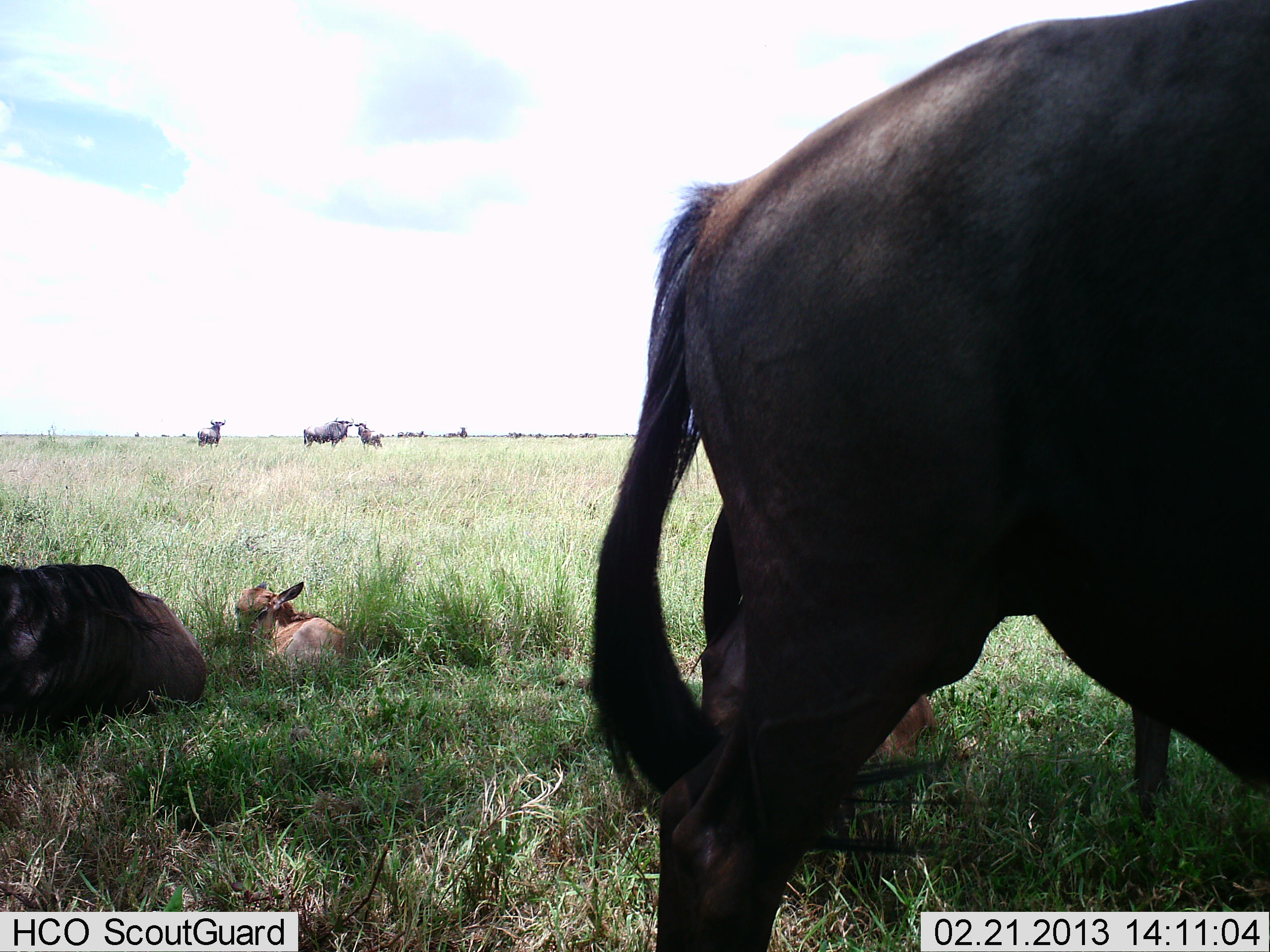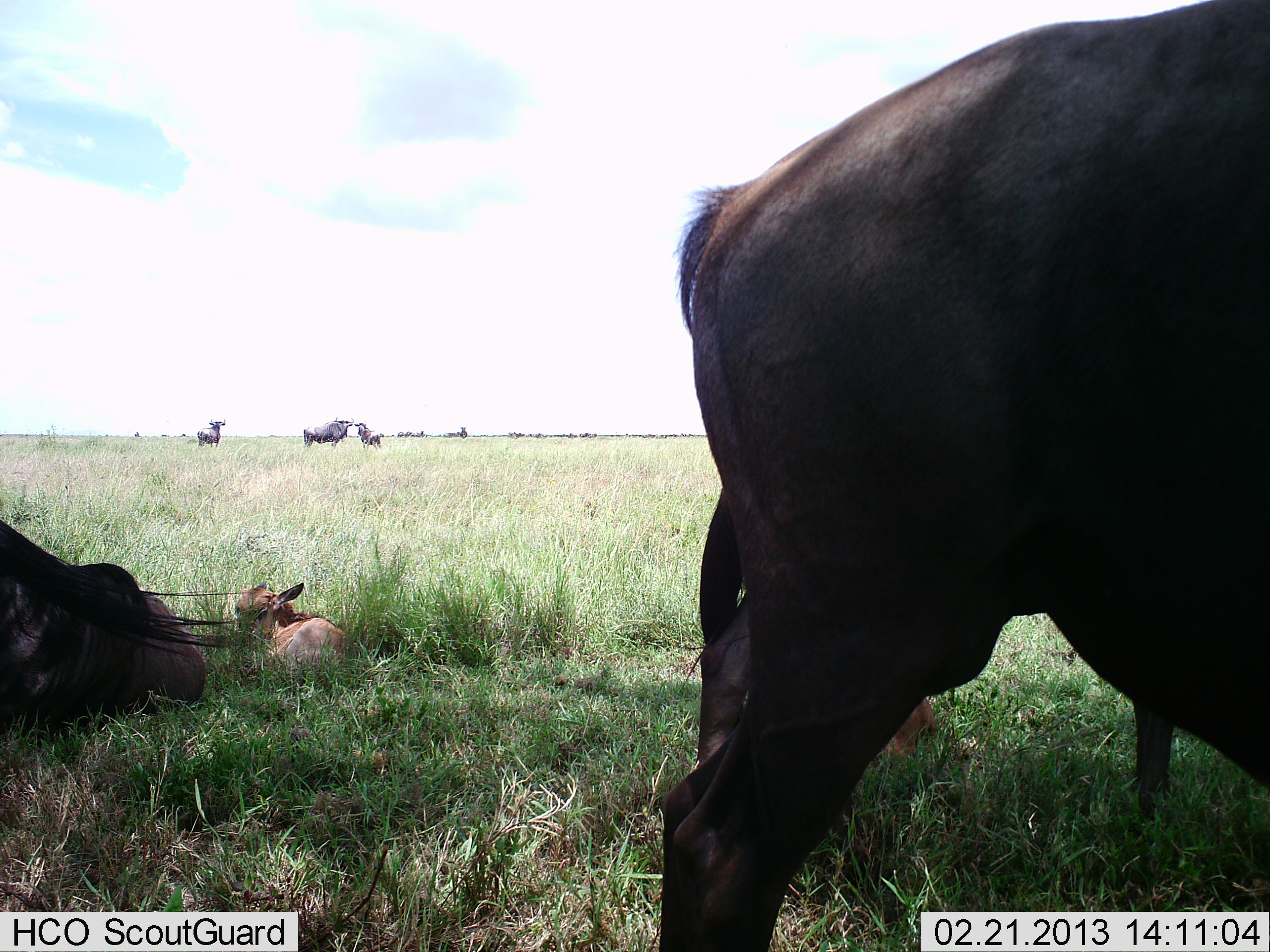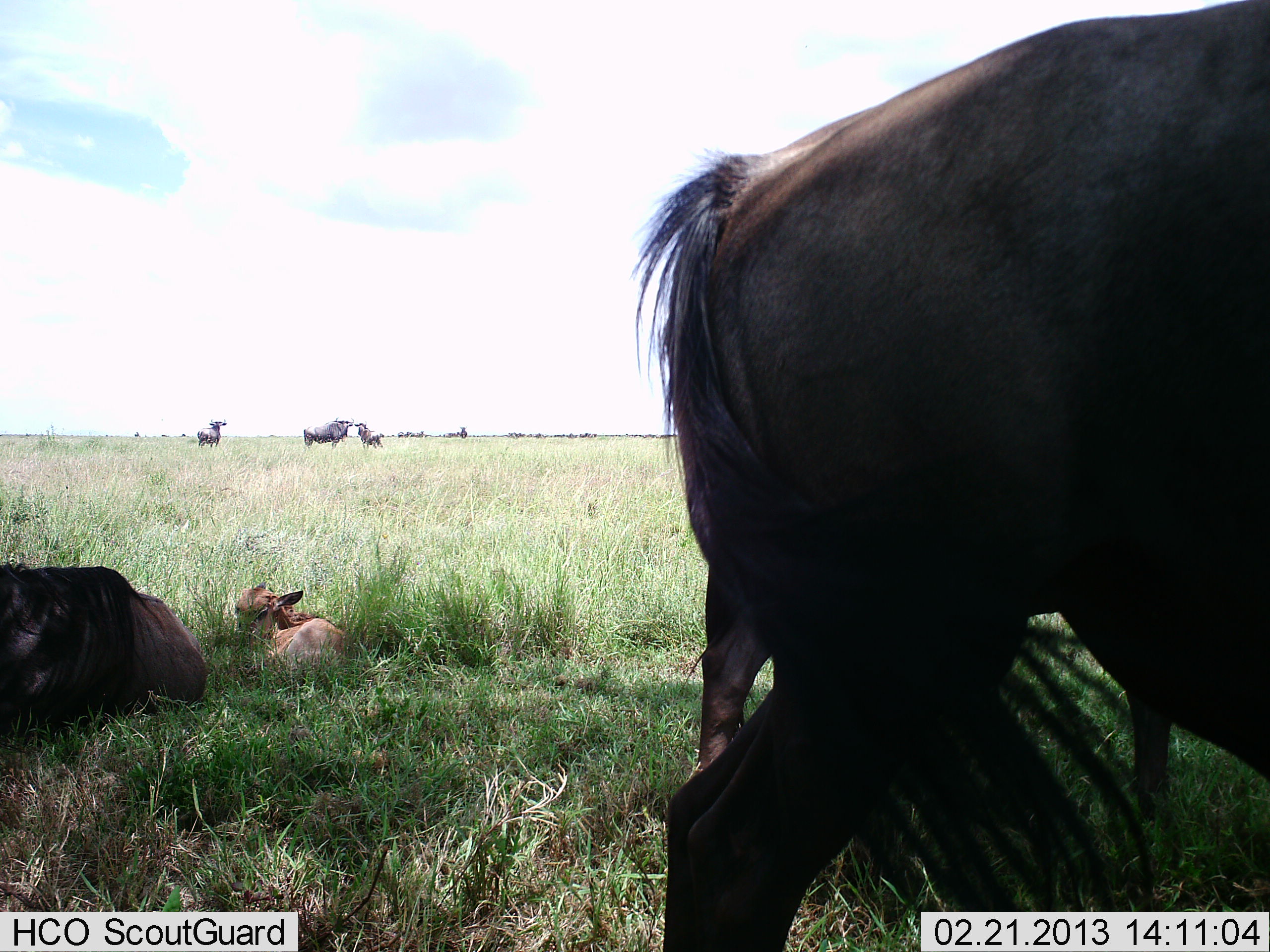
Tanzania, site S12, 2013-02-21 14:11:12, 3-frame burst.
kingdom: Animalia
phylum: Chordata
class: Mammalia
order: Artiodactyla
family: Bovidae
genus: Connochaetes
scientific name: Connochaetes taurinus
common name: blue wildebeest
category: wildebeest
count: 7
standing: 86%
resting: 100%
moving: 5%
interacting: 10%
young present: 86%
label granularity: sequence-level